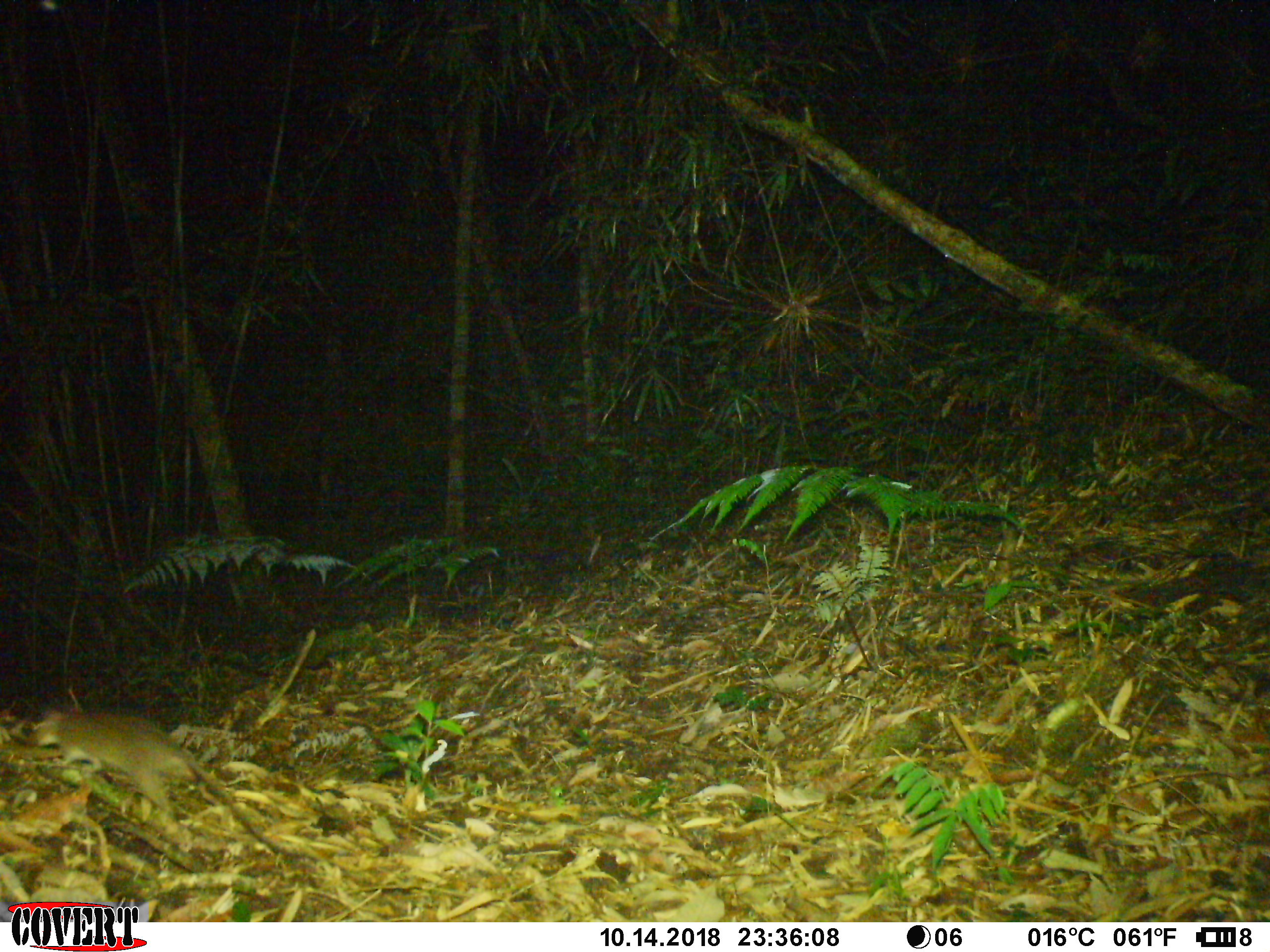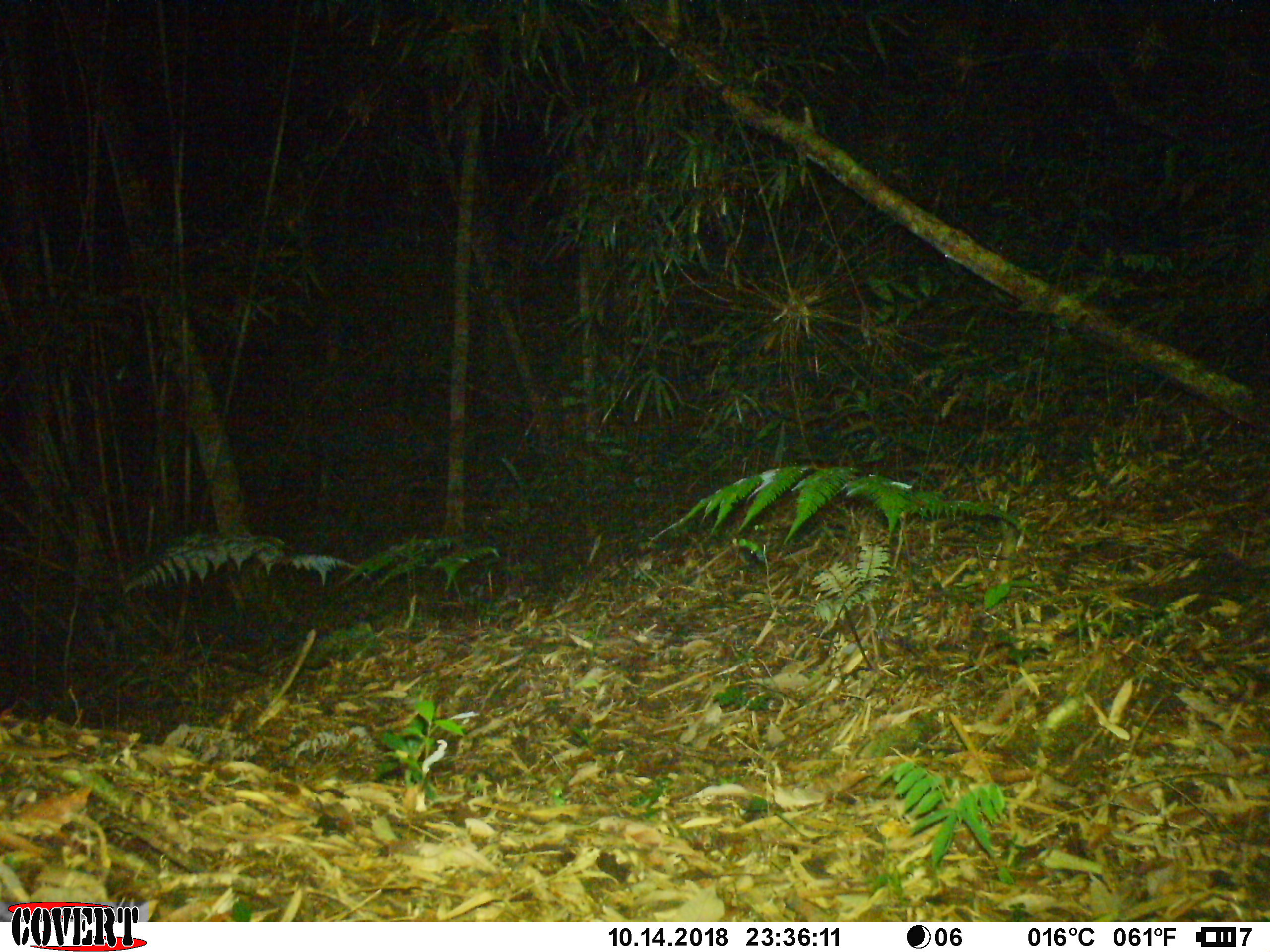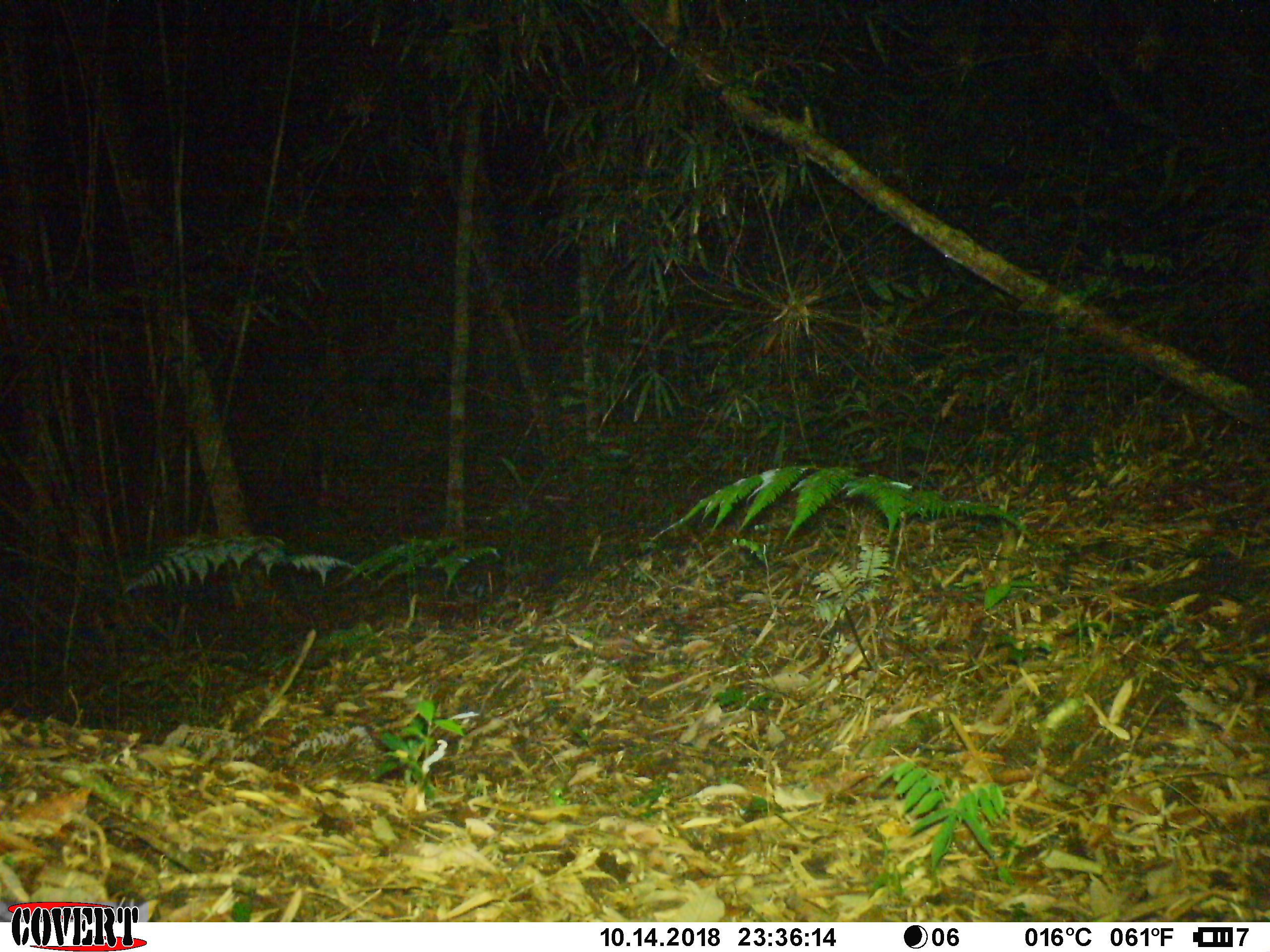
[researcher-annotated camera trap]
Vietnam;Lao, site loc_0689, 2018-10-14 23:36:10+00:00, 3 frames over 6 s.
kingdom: Animalia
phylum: Chordata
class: Mammalia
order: Rodentia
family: Muridae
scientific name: Muridae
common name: old-world mice and rats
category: unidentified murid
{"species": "unidentified murid (old-world mice and rats) (Muridae)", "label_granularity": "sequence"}